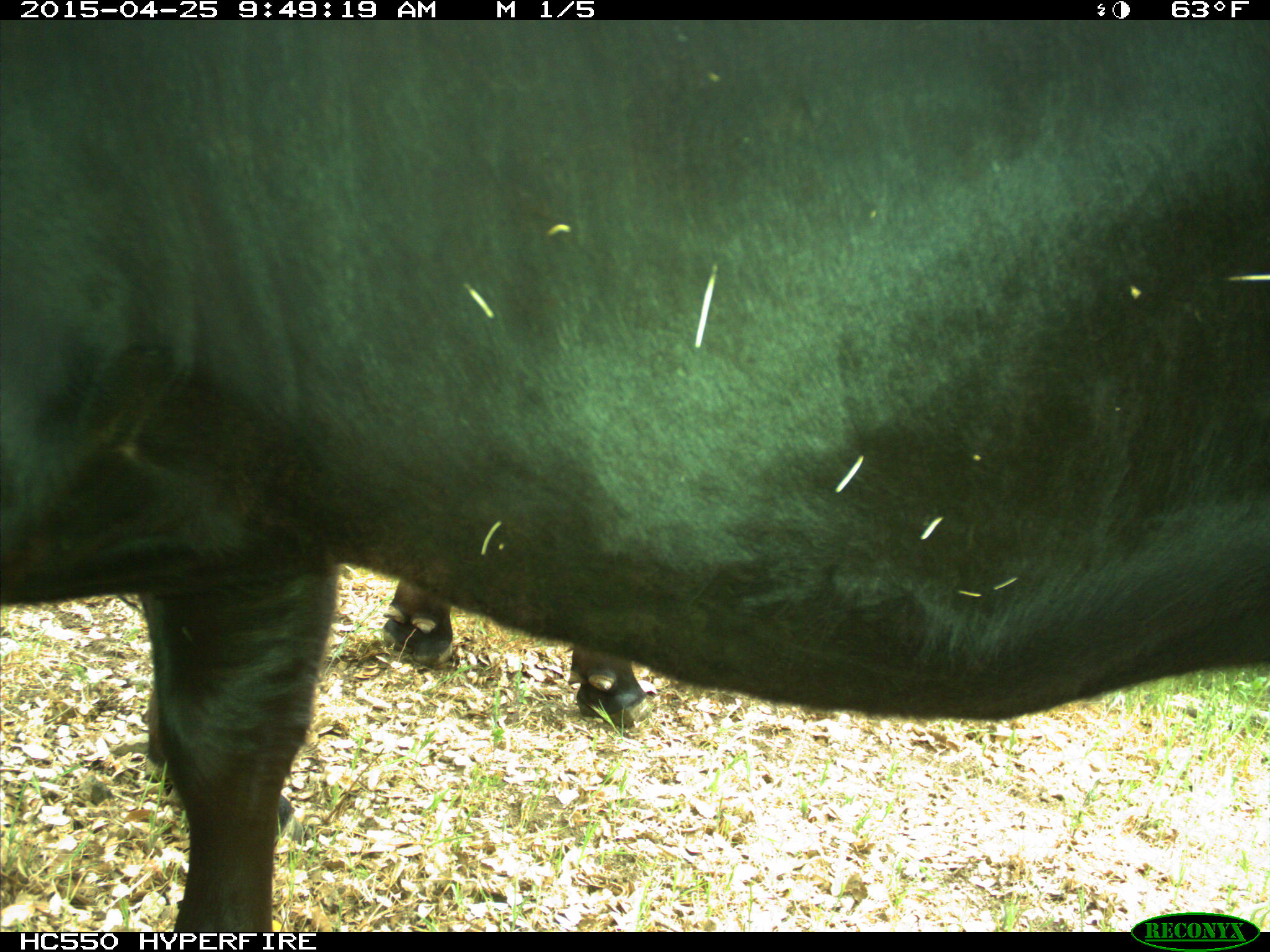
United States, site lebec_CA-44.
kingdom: Animalia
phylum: Chordata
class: Mammalia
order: Artiodactyla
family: Suidae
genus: Sus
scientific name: Sus scrofa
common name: wild boar